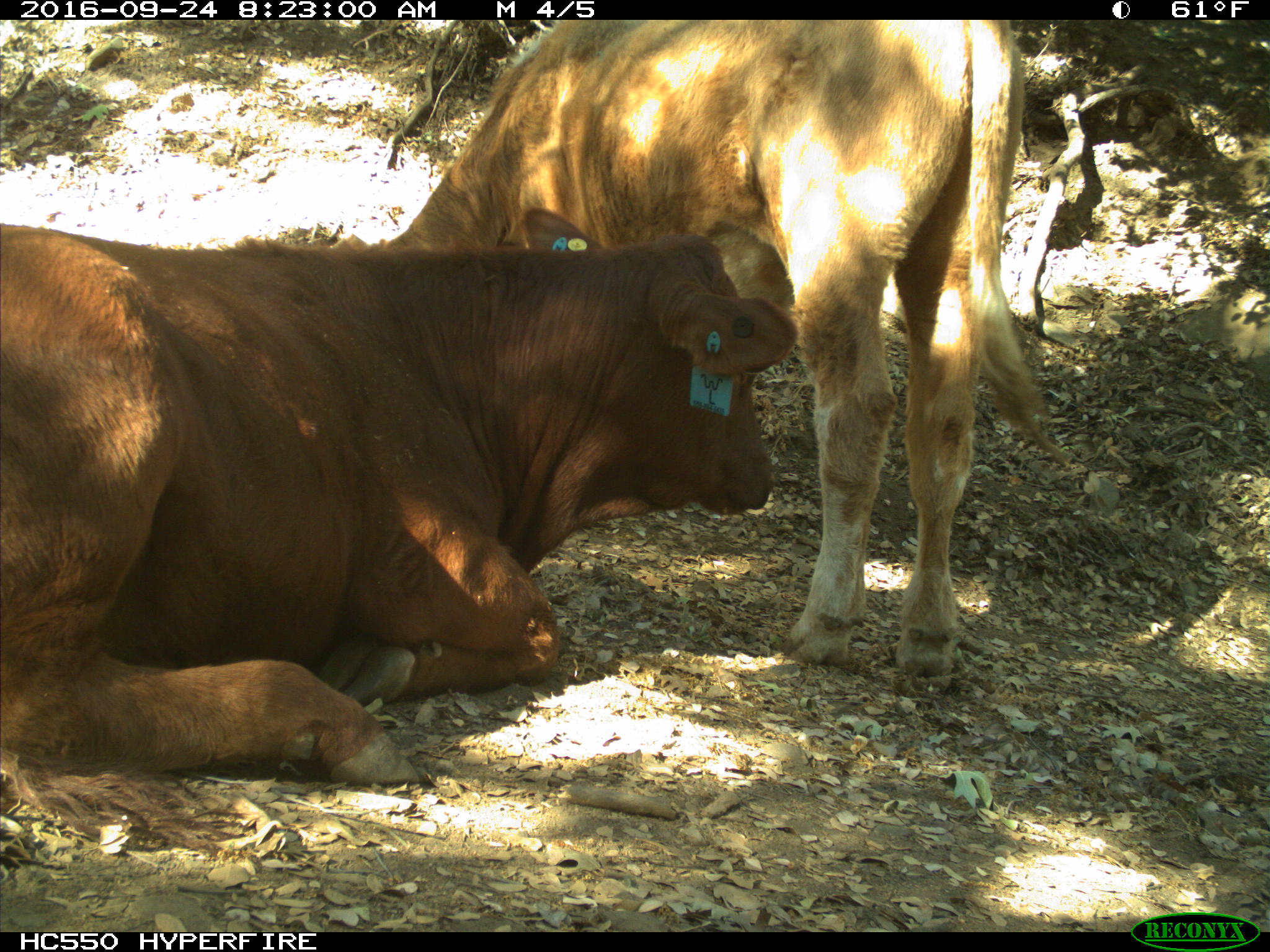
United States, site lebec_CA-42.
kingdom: Animalia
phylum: Chordata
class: Mammalia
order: Artiodactyla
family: Bovidae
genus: Bos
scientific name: Bos taurus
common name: domestic cow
Bos taurus (domestic cow).